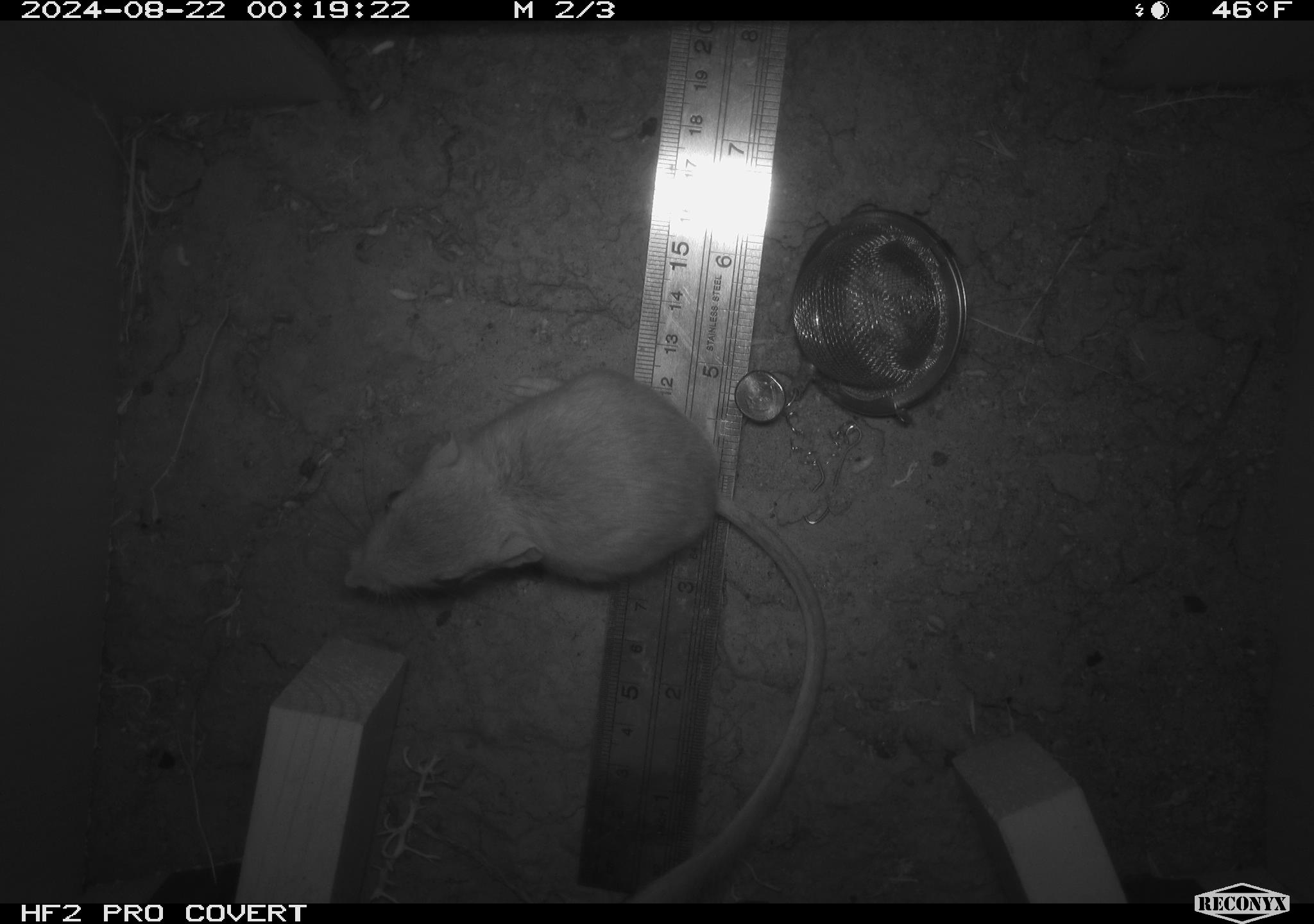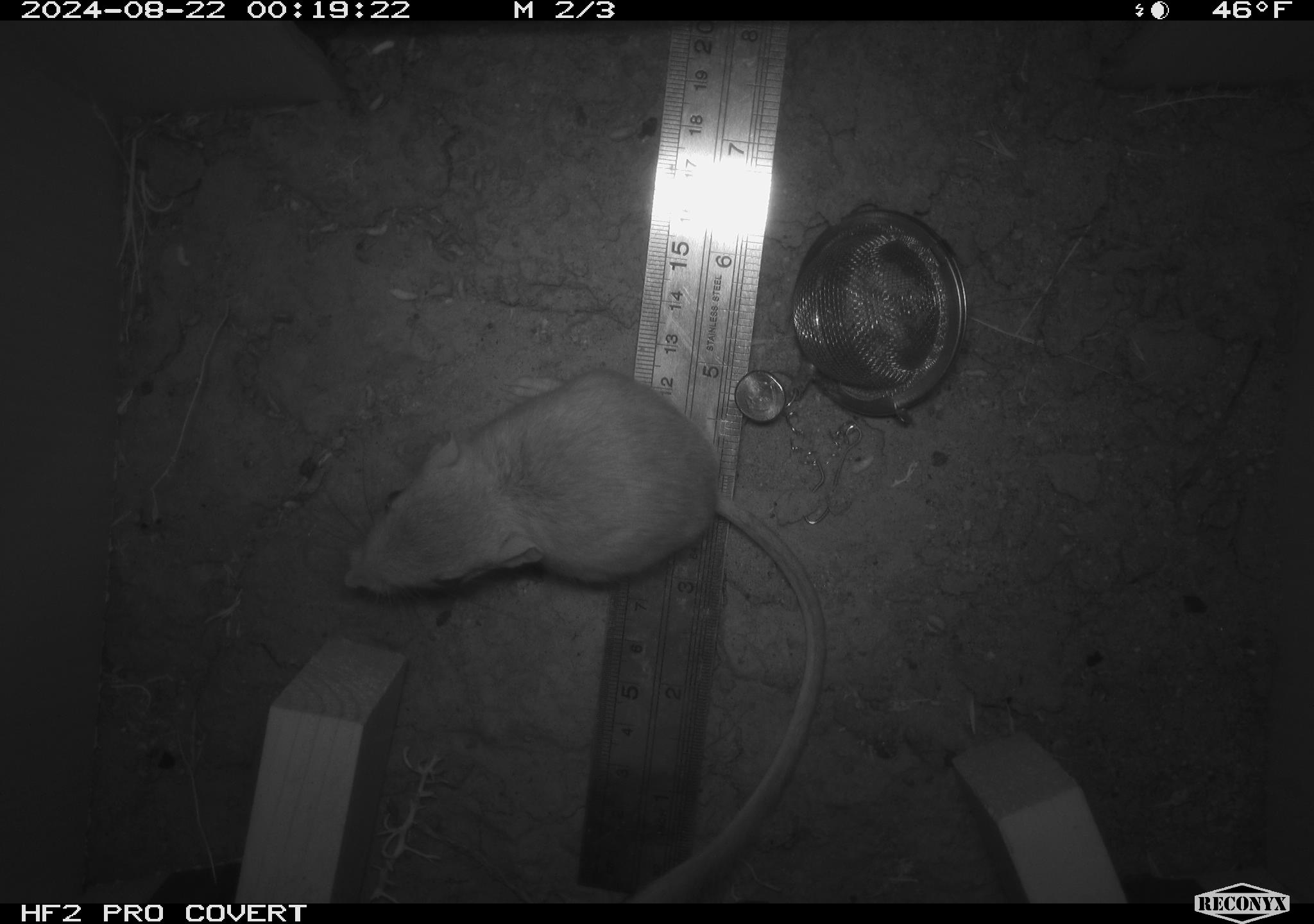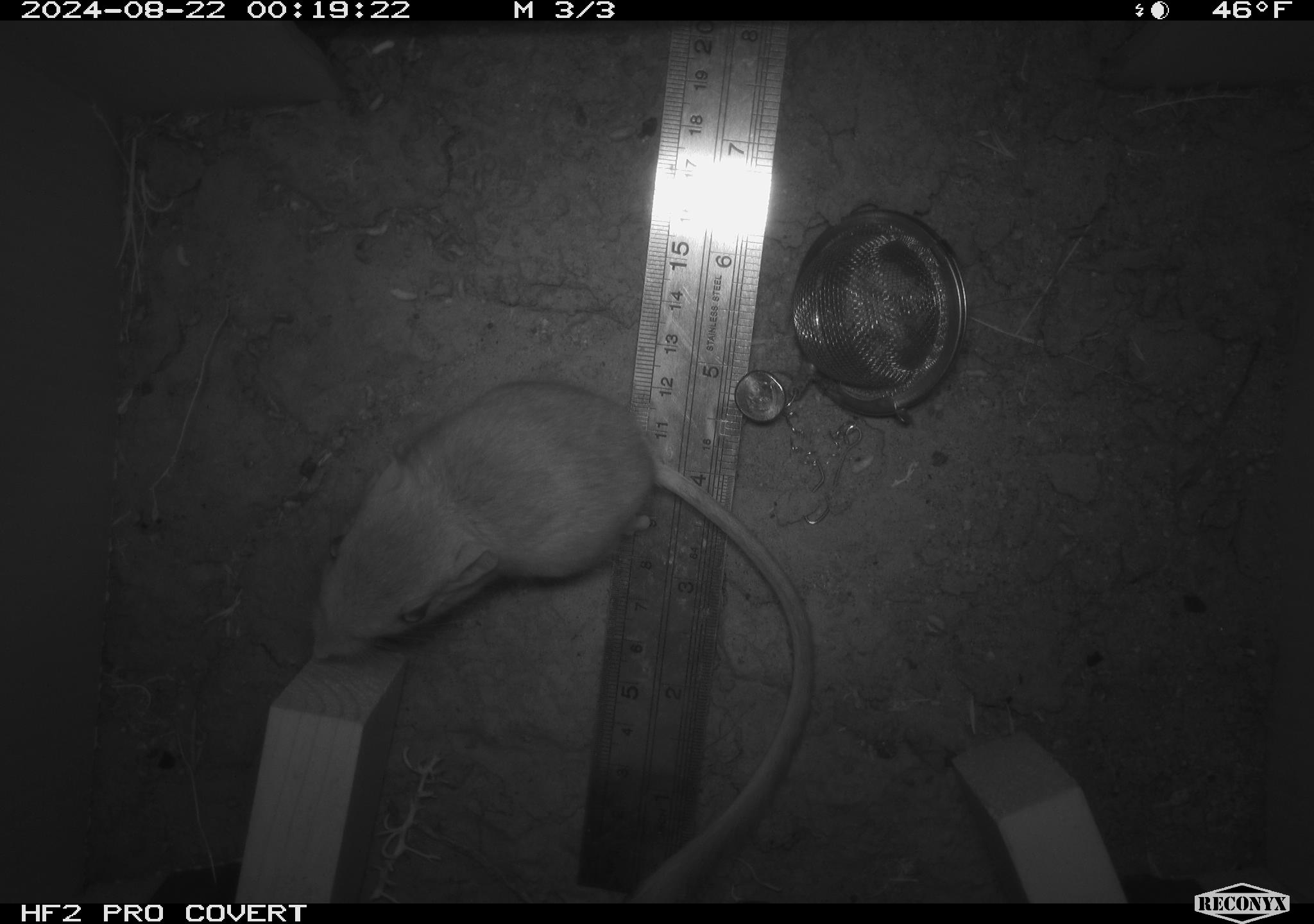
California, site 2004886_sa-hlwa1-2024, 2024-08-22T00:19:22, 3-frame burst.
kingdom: Animalia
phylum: Chordata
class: Mammalia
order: Rodentia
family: Heteromyidae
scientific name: Heteromyidae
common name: kangaroo rats and pocket mice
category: heteromyidae family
Heteromyidae family (kangaroo rats and pocket mice) (Heteromyidae).